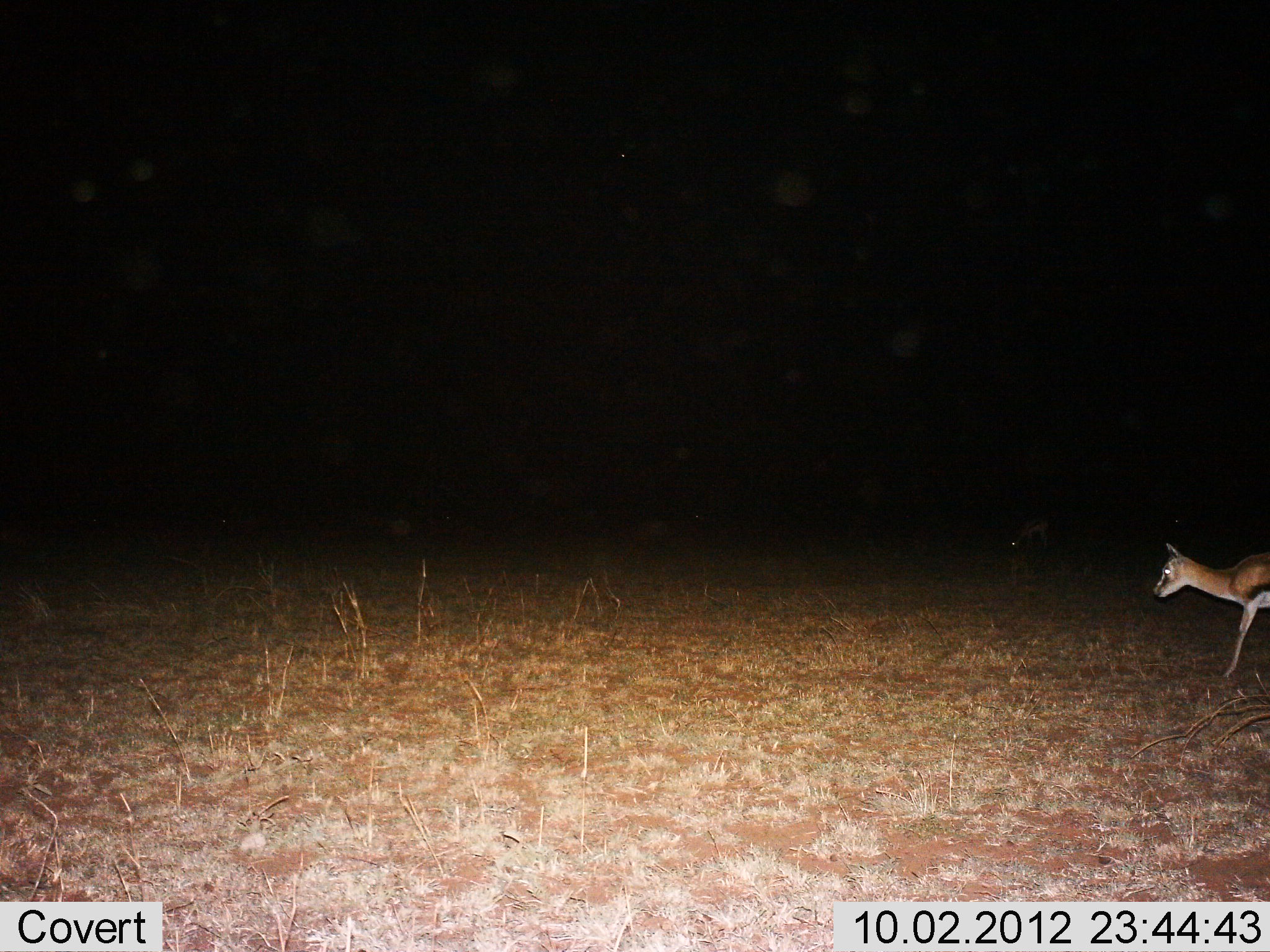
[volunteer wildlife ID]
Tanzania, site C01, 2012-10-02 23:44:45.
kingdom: Animalia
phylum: Chordata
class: Mammalia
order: Artiodactyla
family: Bovidae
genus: Eudorcas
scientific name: Eudorcas thomsonii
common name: thomson's gazelle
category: gazellethomsons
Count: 1.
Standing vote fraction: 50%.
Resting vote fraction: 0%.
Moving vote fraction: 70%.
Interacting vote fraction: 0%.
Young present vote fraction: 0%.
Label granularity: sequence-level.